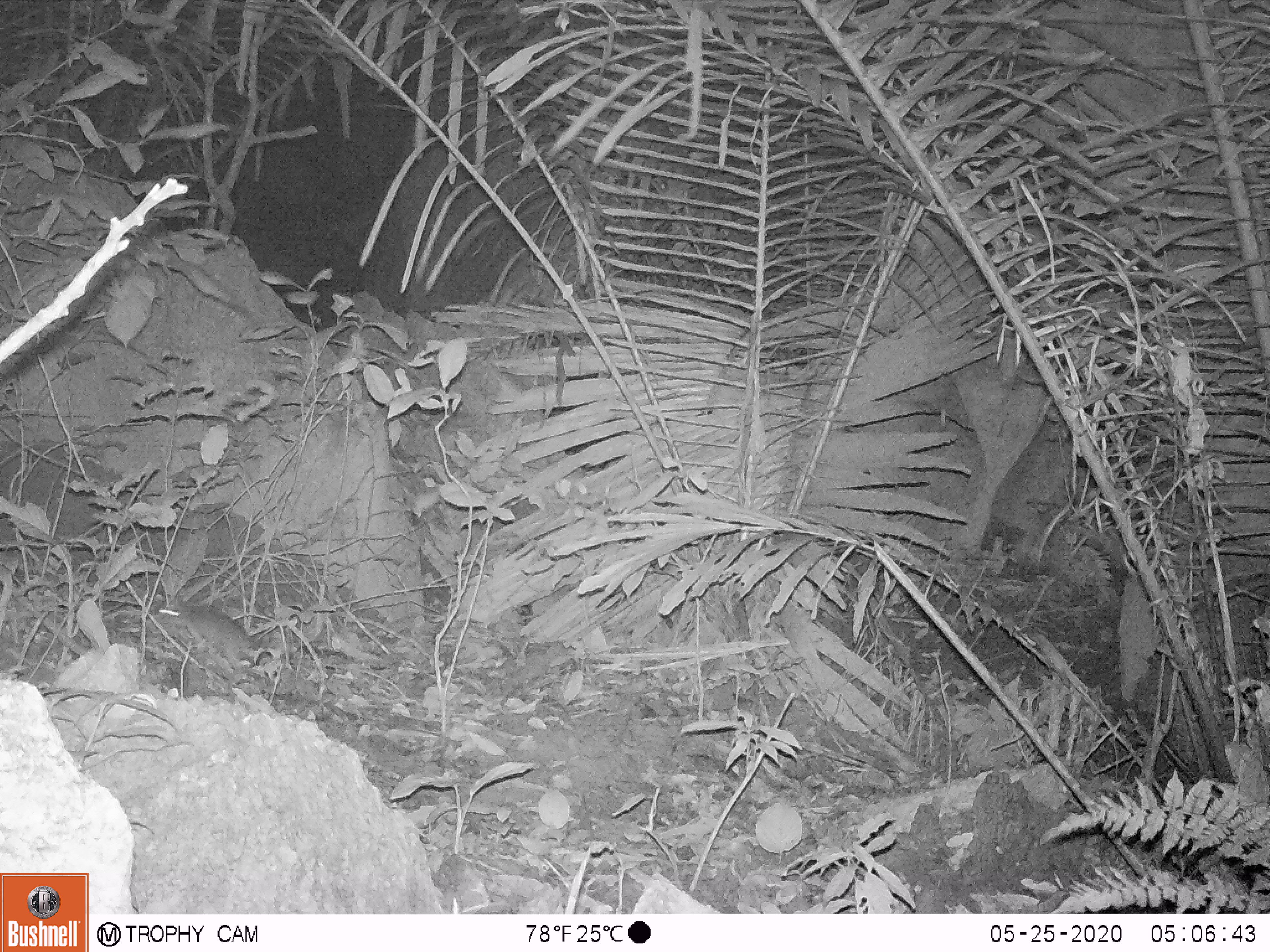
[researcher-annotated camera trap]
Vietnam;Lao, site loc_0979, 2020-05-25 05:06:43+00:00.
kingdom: Animalia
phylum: Chordata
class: Mammalia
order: Rodentia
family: Muridae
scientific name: Muridae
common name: old-world mice and rats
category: unidentified murid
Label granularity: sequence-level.